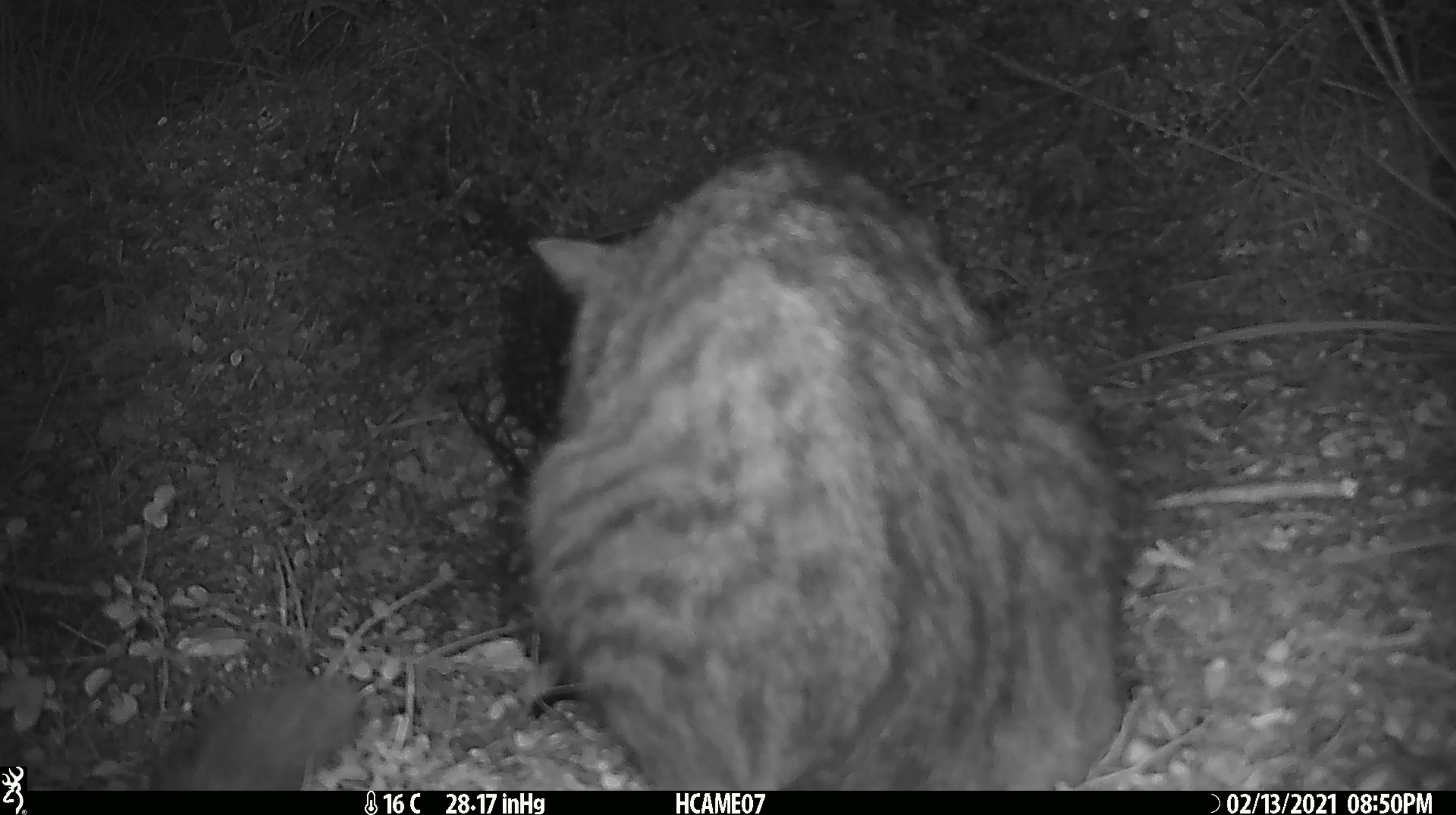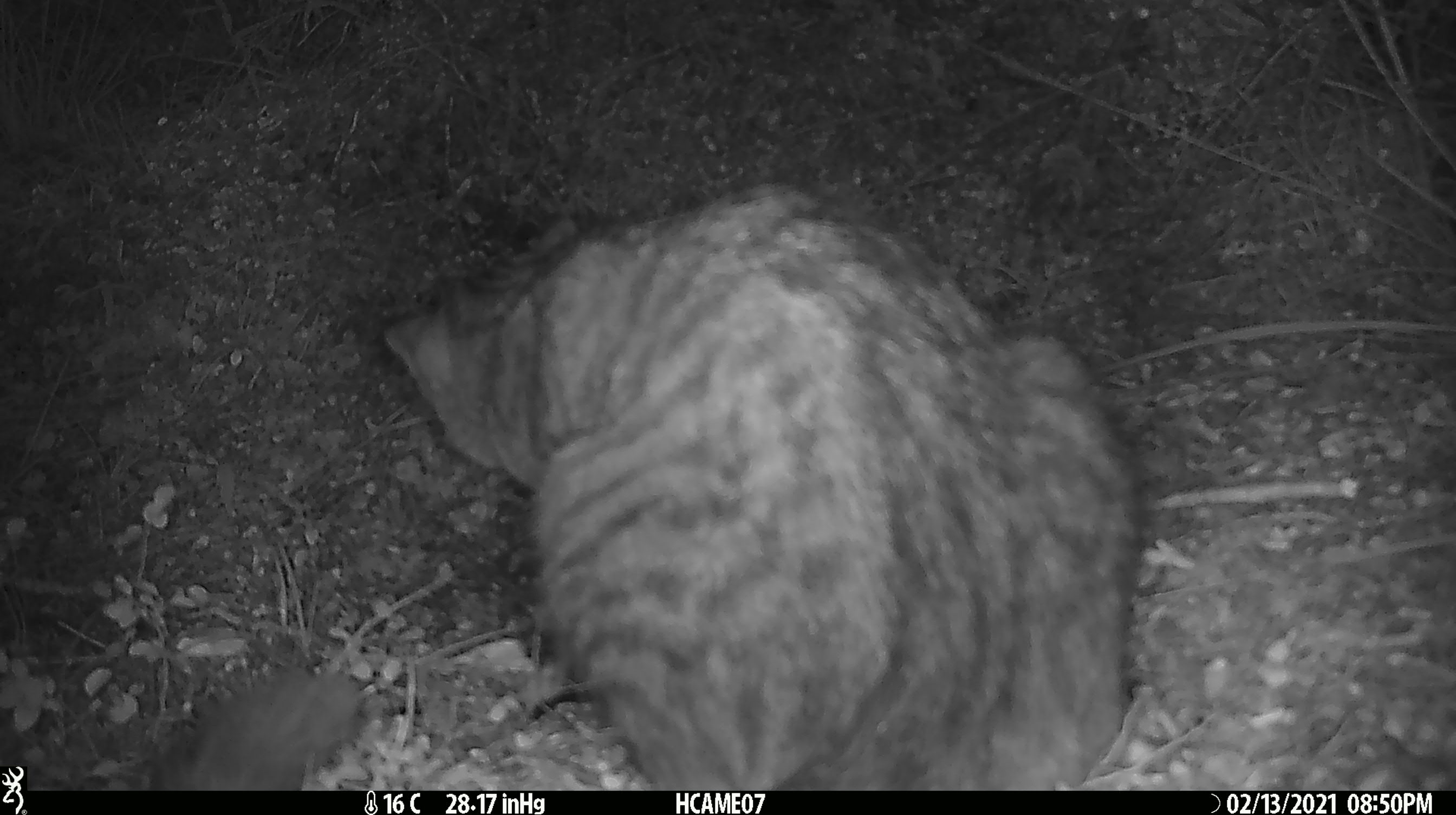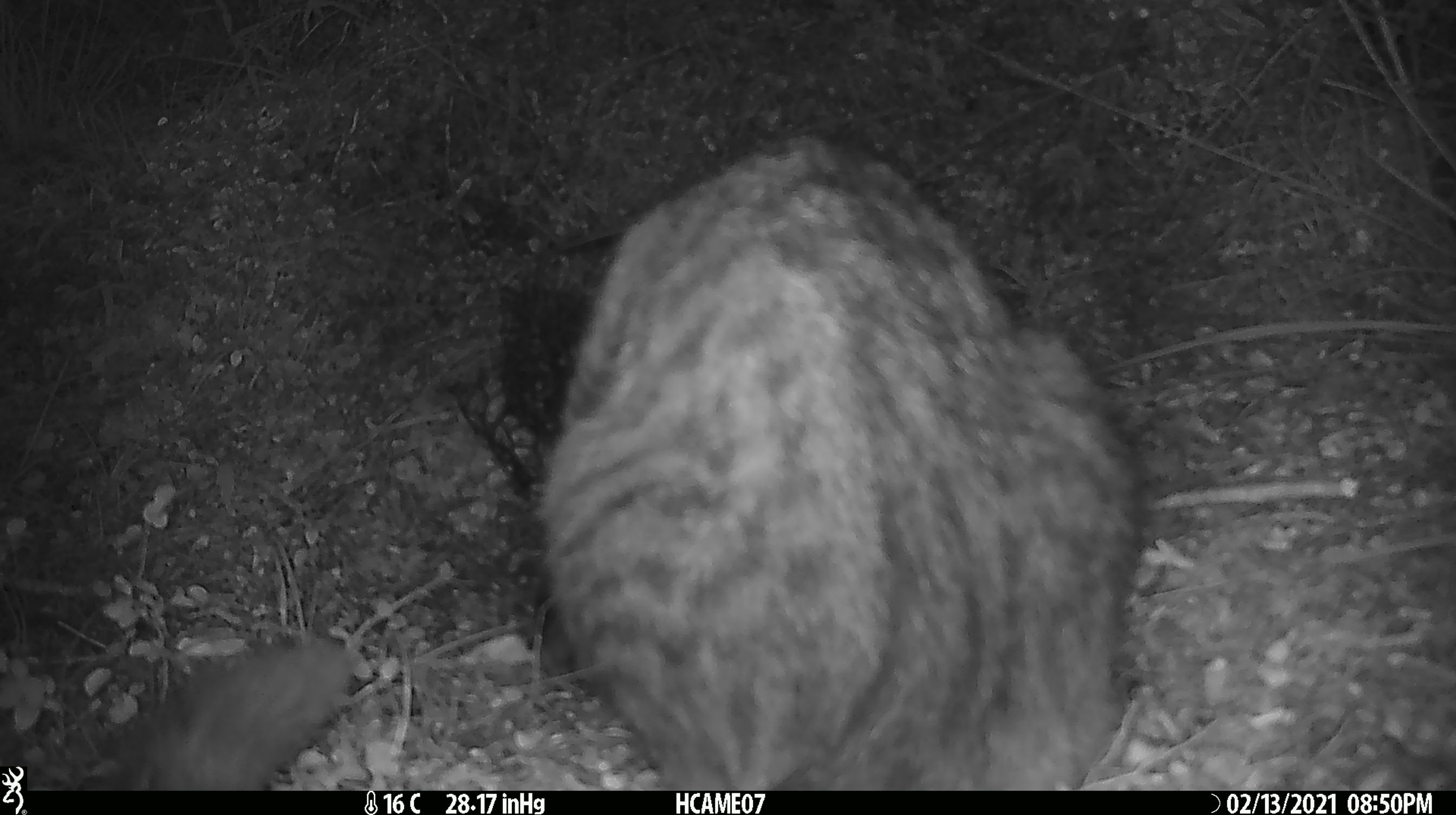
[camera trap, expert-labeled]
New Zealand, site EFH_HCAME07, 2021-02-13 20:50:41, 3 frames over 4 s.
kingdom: Animalia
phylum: Chordata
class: Mammalia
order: Carnivora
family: Felidae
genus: Felis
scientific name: Felis catus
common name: domestic cat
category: cat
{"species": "cat (domestic cat) (Felis catus)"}